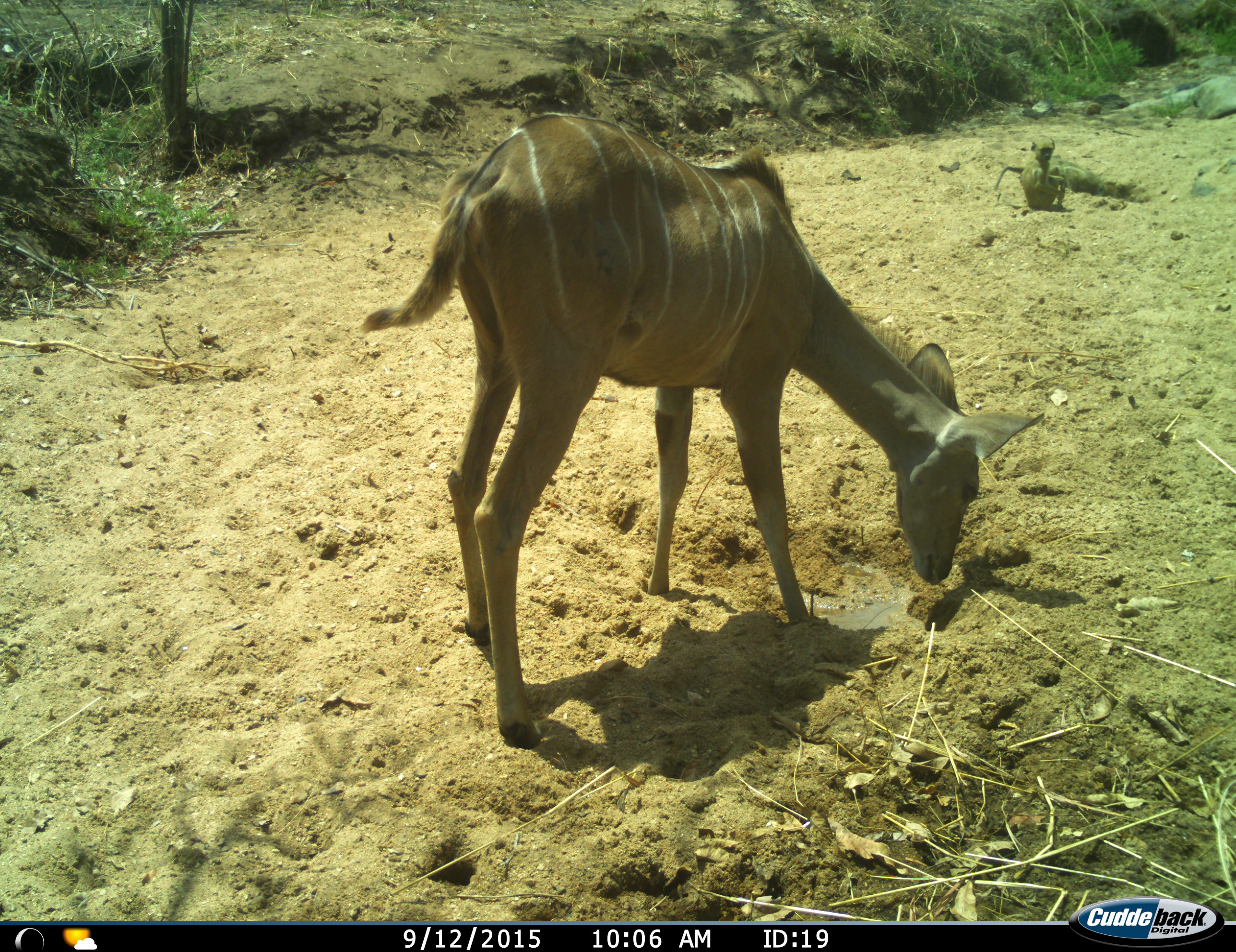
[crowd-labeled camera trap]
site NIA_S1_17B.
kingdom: Animalia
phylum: Chordata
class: Mammalia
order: Primates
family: Cercopithecidae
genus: Papio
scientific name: Papio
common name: baboon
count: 1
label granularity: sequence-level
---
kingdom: Animalia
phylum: Chordata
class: Mammalia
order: Artiodactyla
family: Bovidae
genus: Tragelaphus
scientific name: Tragelaphus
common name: kudu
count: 1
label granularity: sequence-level